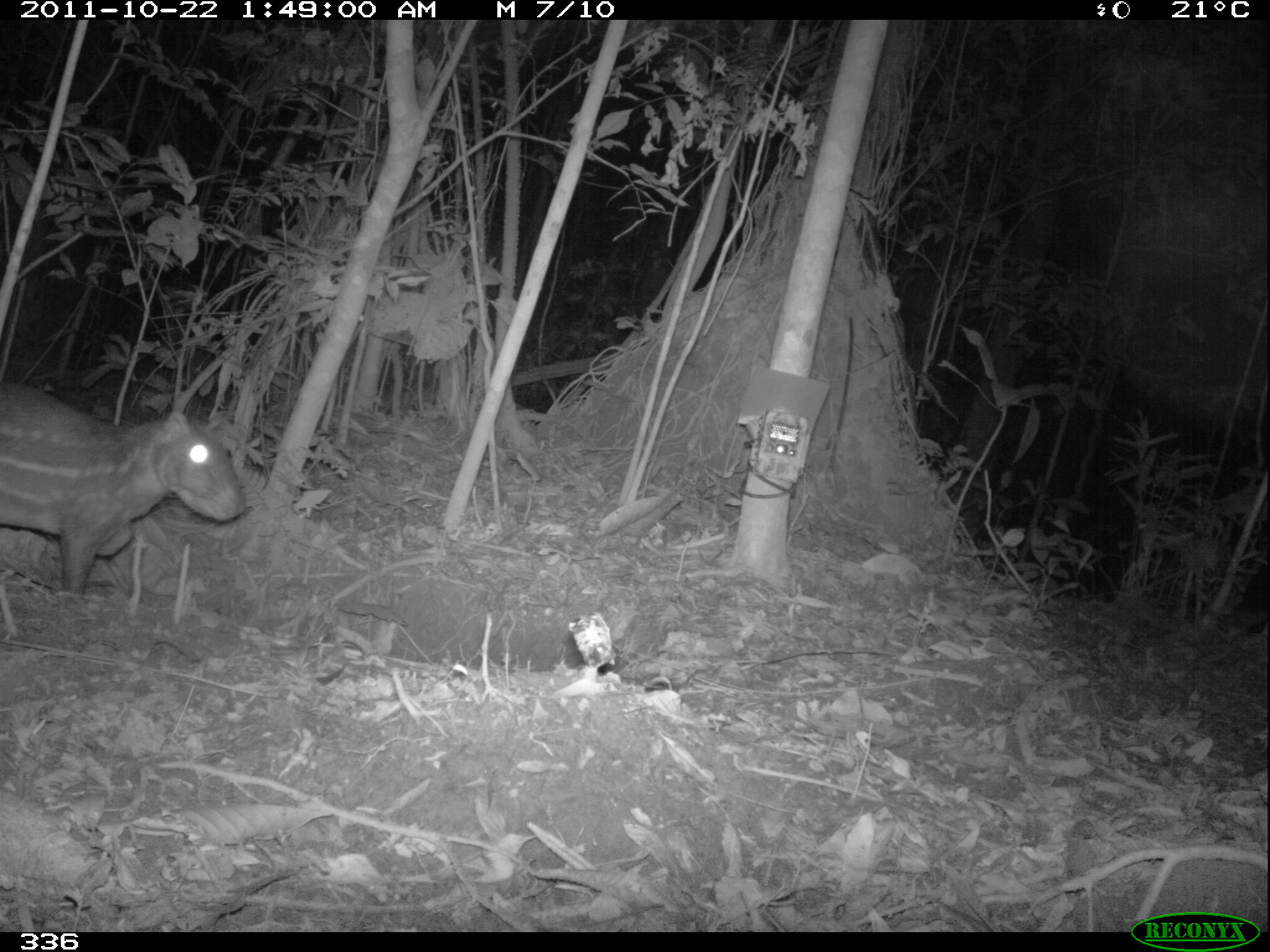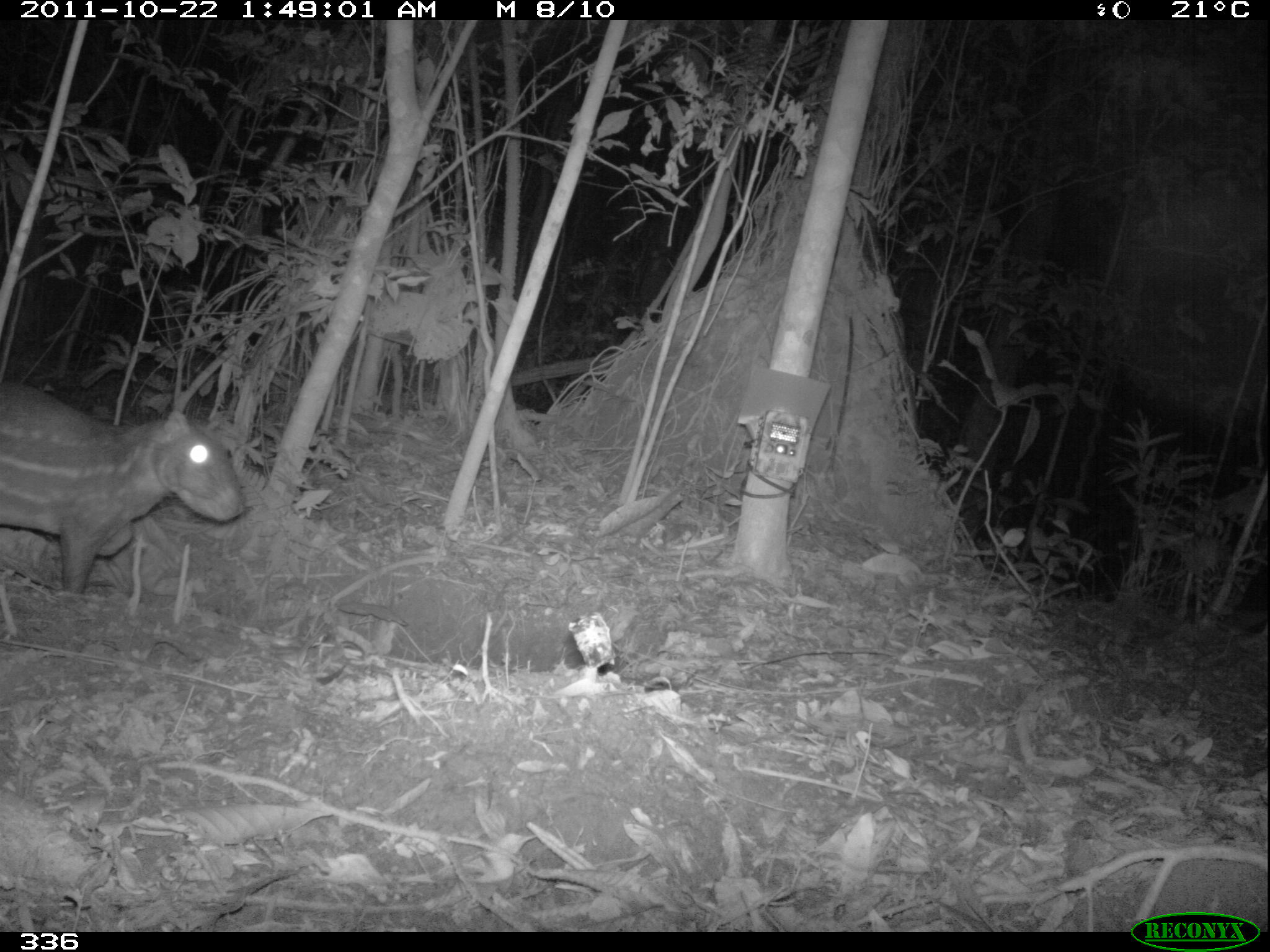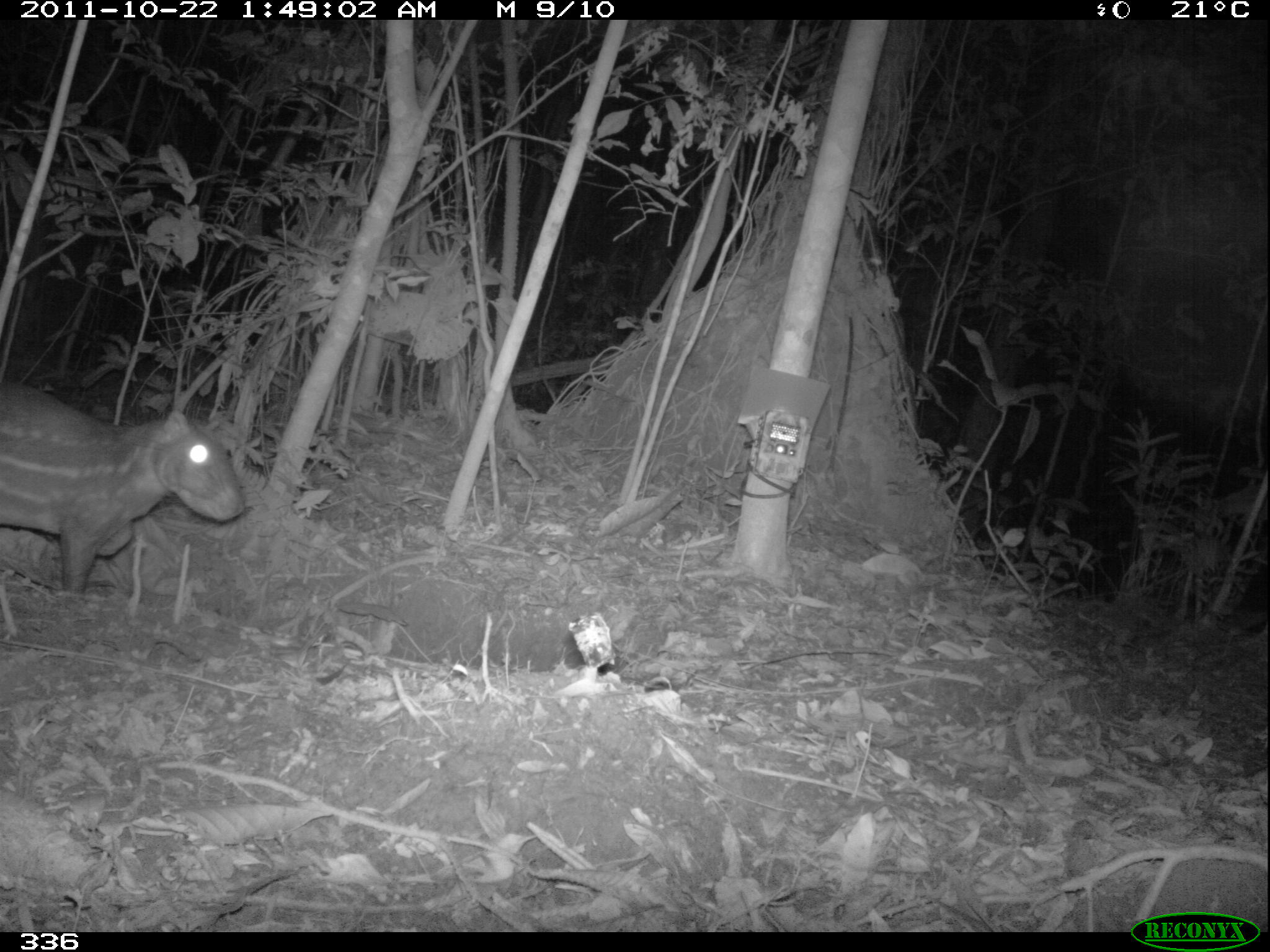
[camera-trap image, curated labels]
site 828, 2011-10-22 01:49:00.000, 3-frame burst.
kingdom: Animalia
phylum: Chordata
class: Mammalia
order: Rodentia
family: Cuniculidae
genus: Cuniculus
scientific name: Cuniculus paca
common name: spotted paca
Cuniculus paca (spotted paca).